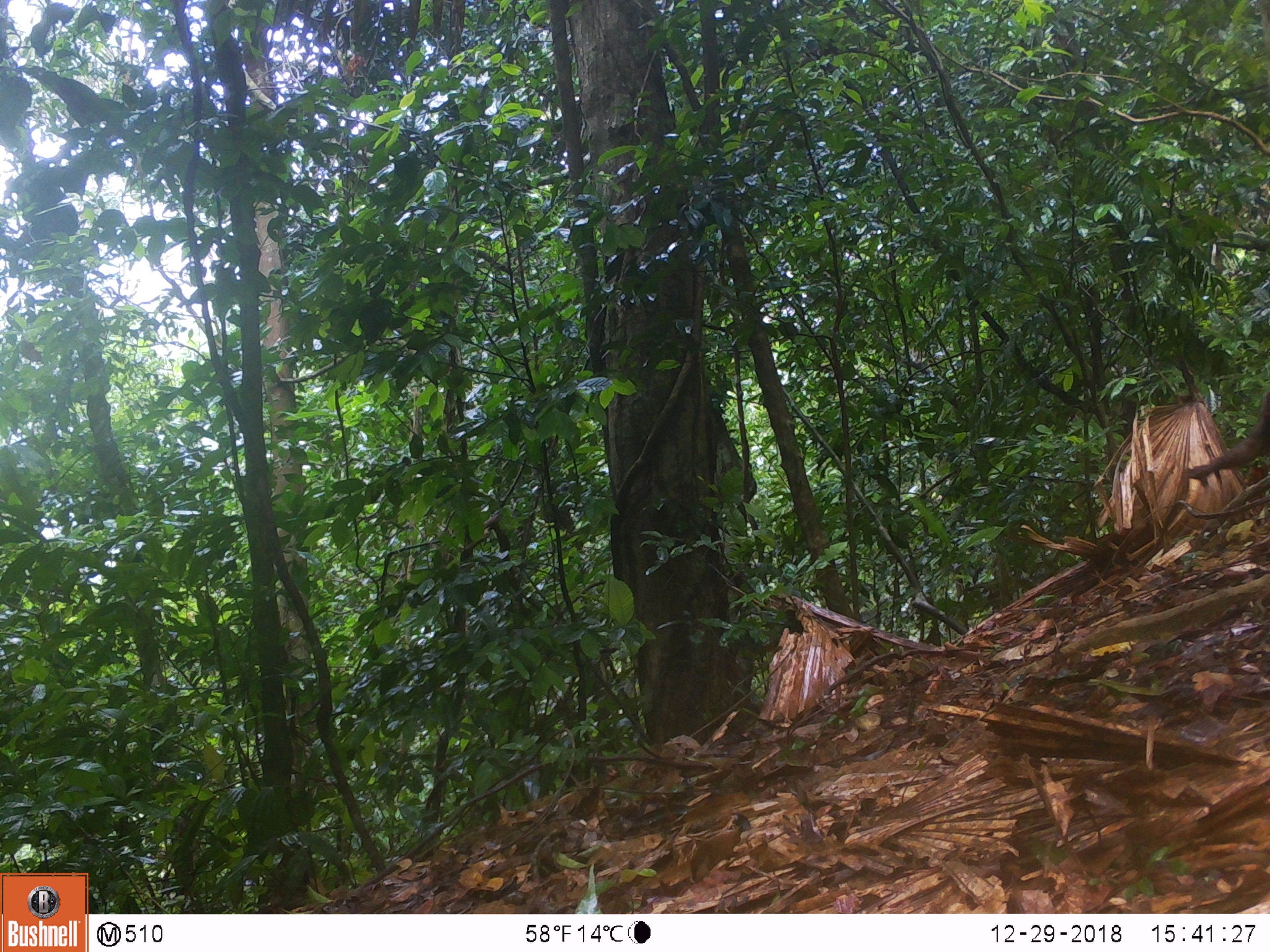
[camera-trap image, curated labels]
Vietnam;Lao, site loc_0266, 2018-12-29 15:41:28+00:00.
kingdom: Animalia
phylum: Chordata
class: Mammalia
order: Primates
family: Cercopithecidae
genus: Macaca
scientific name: Macaca arctoides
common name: stump-tailed macaque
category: stump tailed macaque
Stump tailed macaque (stump-tailed macaque) (Macaca arctoides). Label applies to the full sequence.